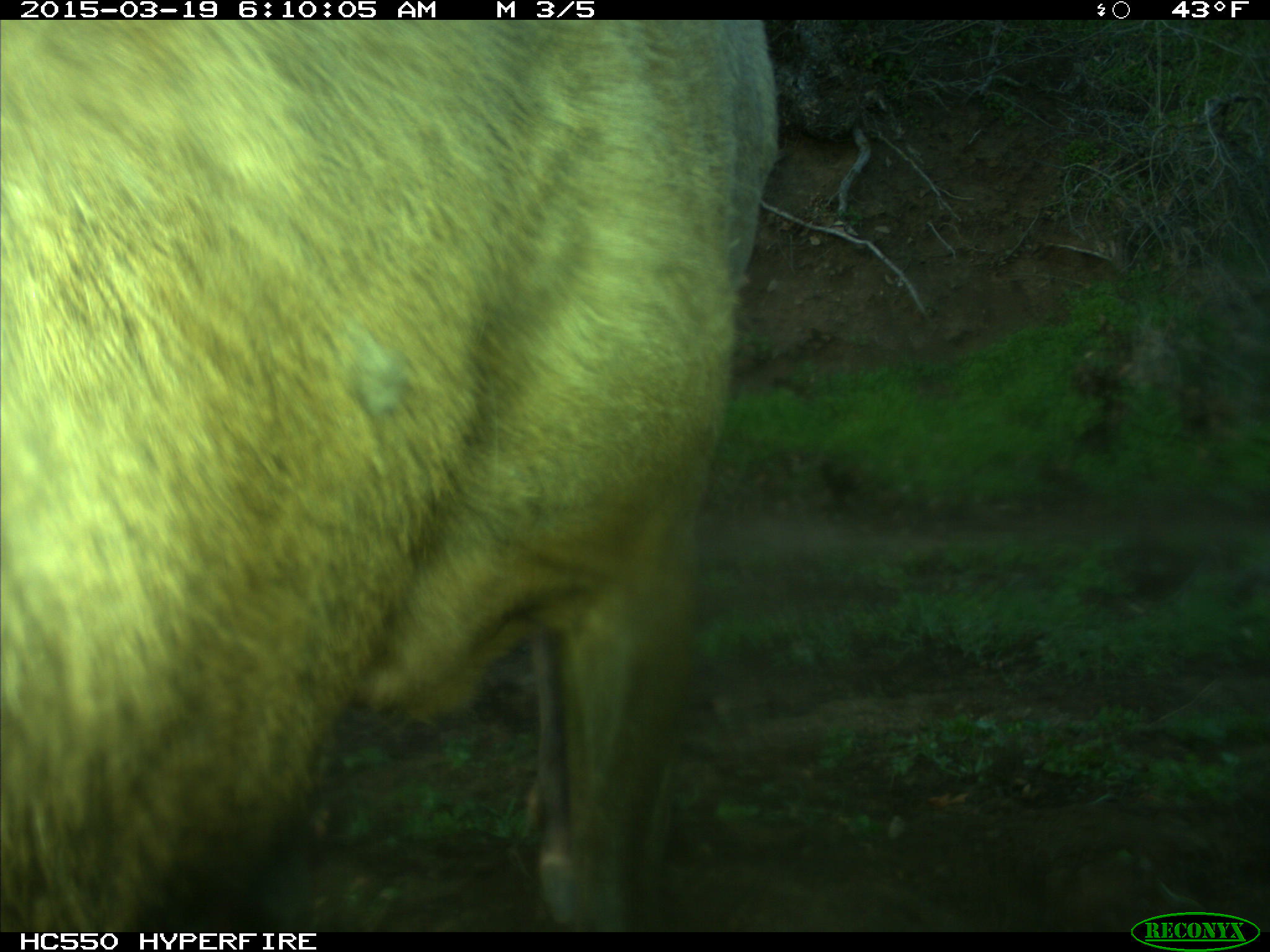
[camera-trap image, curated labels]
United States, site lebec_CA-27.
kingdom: Animalia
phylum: Chordata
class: Mammalia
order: Artiodactyla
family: Cervidae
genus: Cervus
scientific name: Cervus canadensis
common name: elk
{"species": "Cervus canadensis (elk)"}